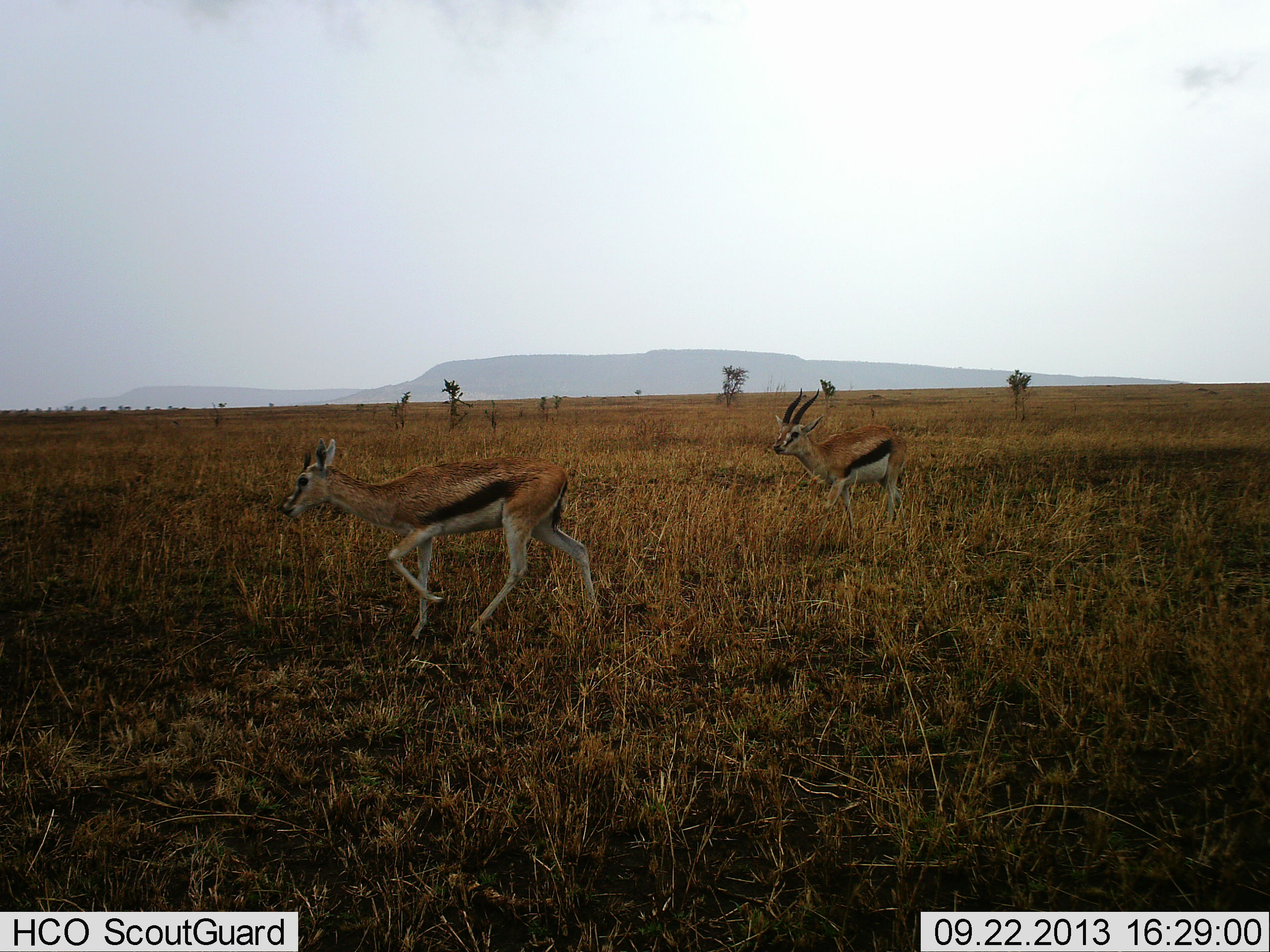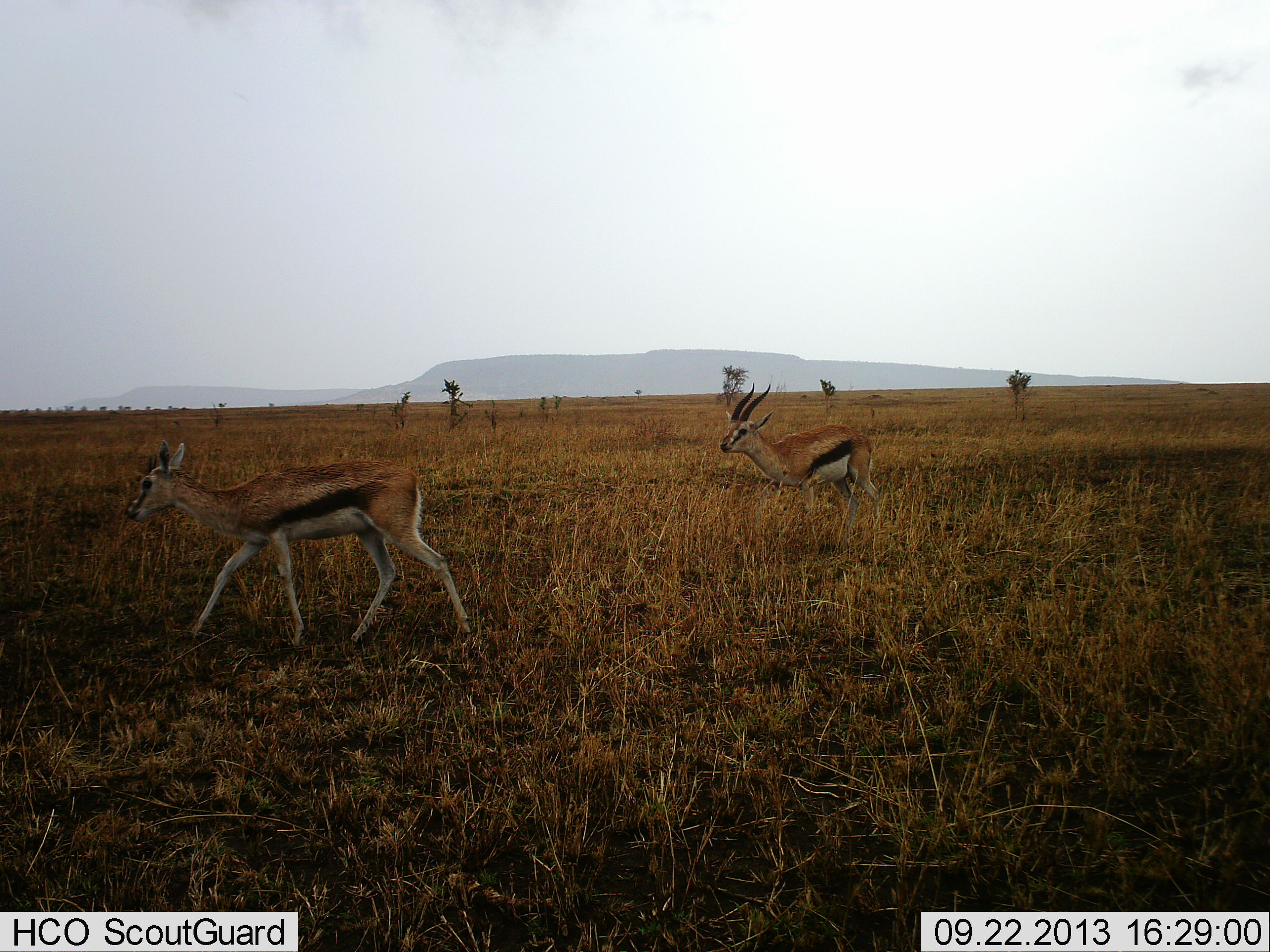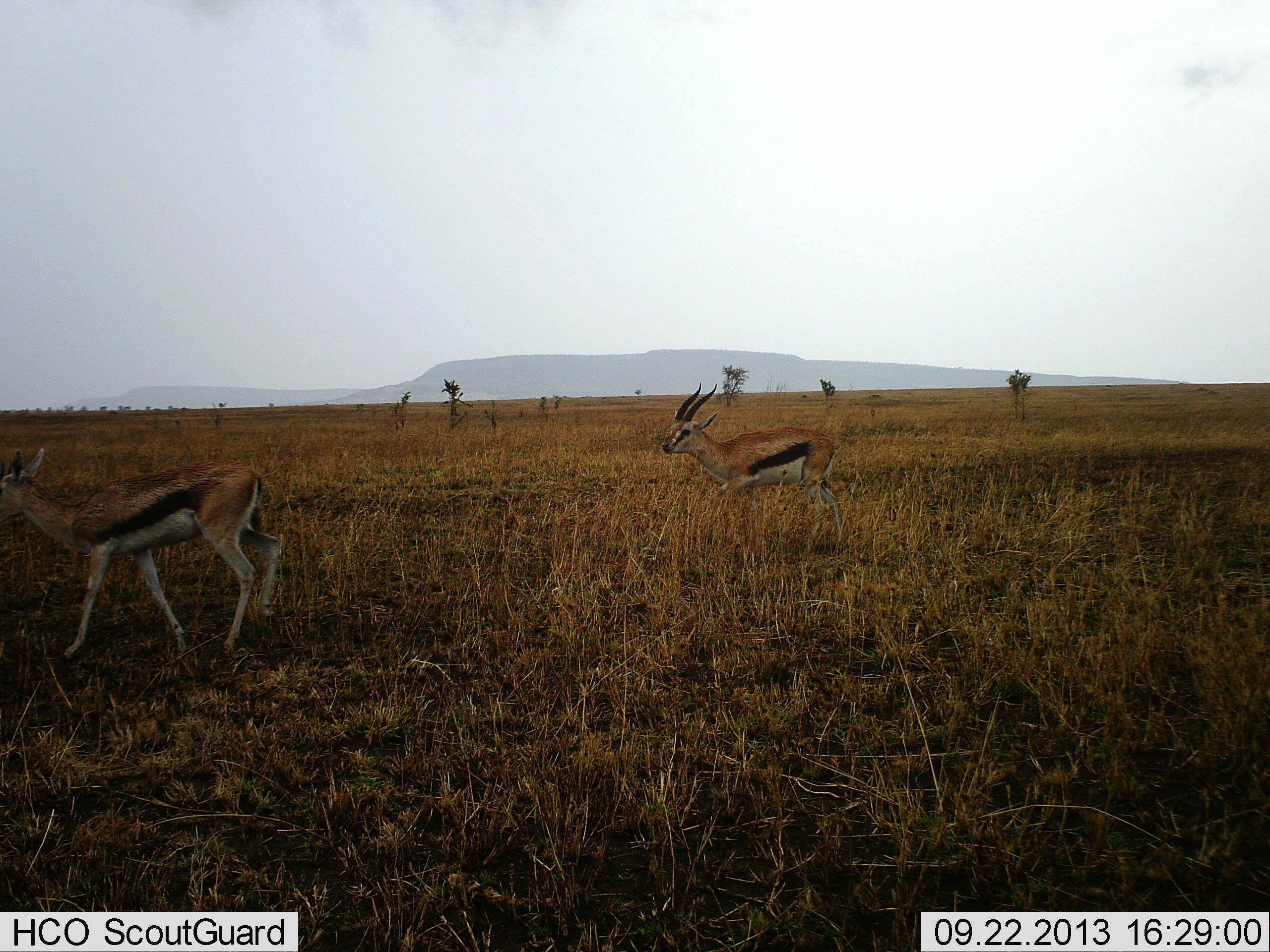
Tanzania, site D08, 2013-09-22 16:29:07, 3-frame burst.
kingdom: Animalia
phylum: Chordata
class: Mammalia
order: Artiodactyla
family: Bovidae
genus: Eudorcas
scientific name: Eudorcas thomsonii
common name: thomson's gazelle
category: gazellethomsons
Gazellethomsons (thomson's gazelle) (Eudorcas thomsonii), count 2. Behavior (volunteer vote fractions): standing 18%, resting 0%, moving 100%, interacting 0%. Young present (vote fraction): 0%. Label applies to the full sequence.